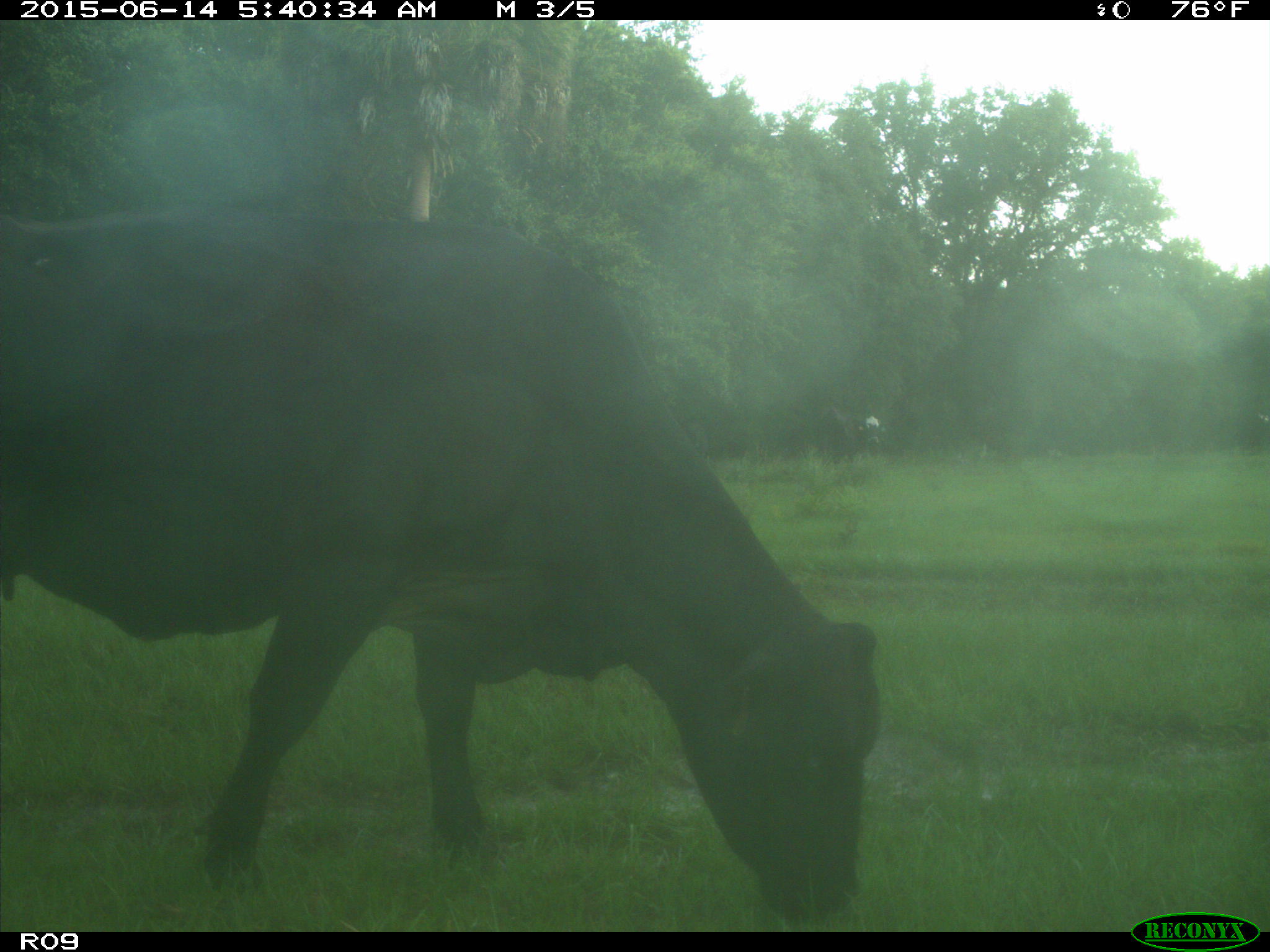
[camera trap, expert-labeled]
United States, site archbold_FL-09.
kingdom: Animalia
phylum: Chordata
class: Mammalia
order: Artiodactyla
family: Bovidae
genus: Bos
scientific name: Bos taurus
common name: domestic cow